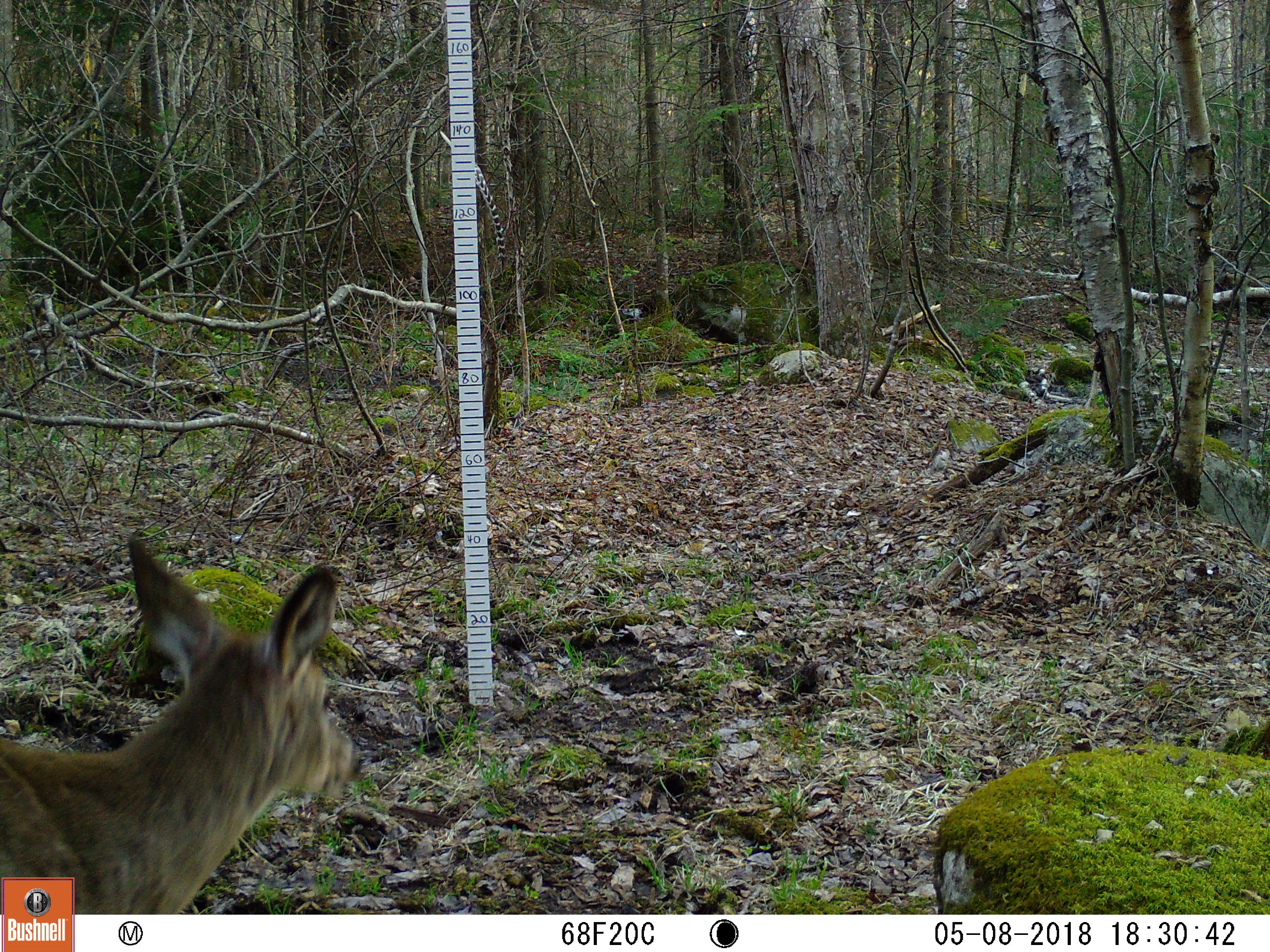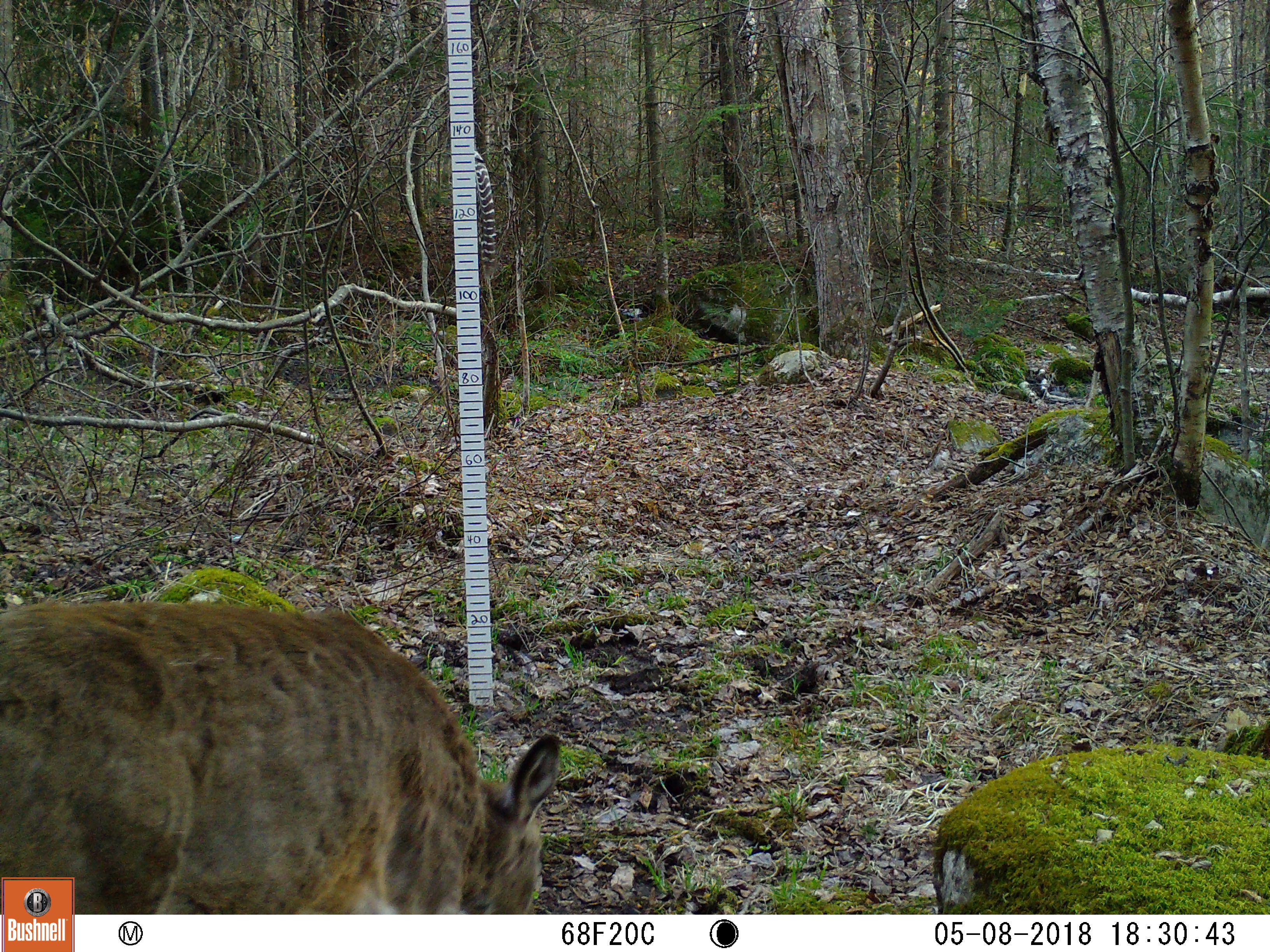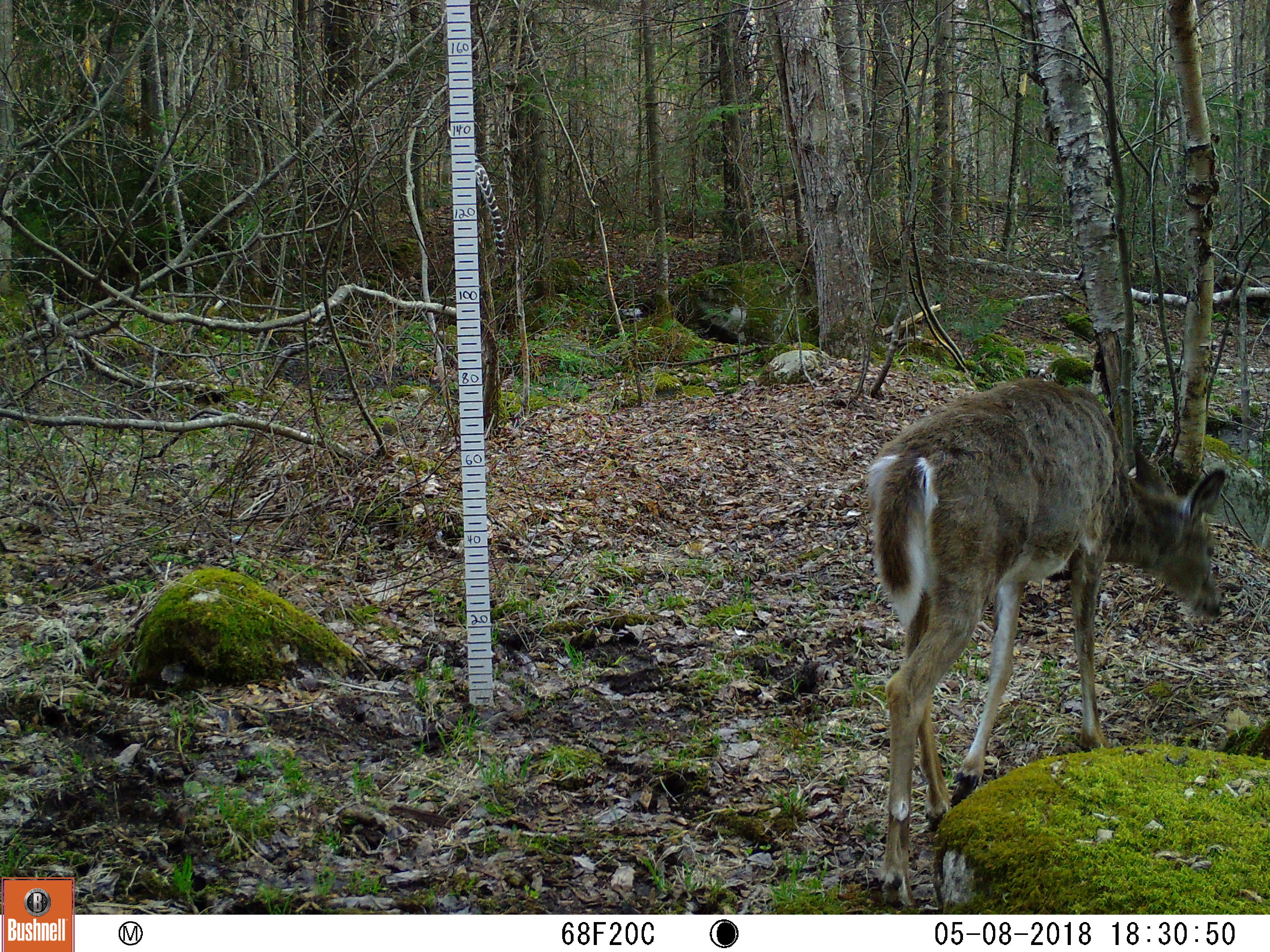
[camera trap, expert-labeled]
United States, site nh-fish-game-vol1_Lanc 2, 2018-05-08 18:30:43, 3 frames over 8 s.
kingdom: Animalia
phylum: Chordata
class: Mammalia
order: Artiodactyla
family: Cervidae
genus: Odocoileus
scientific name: Odocoileus virginianus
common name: white-tailed deer